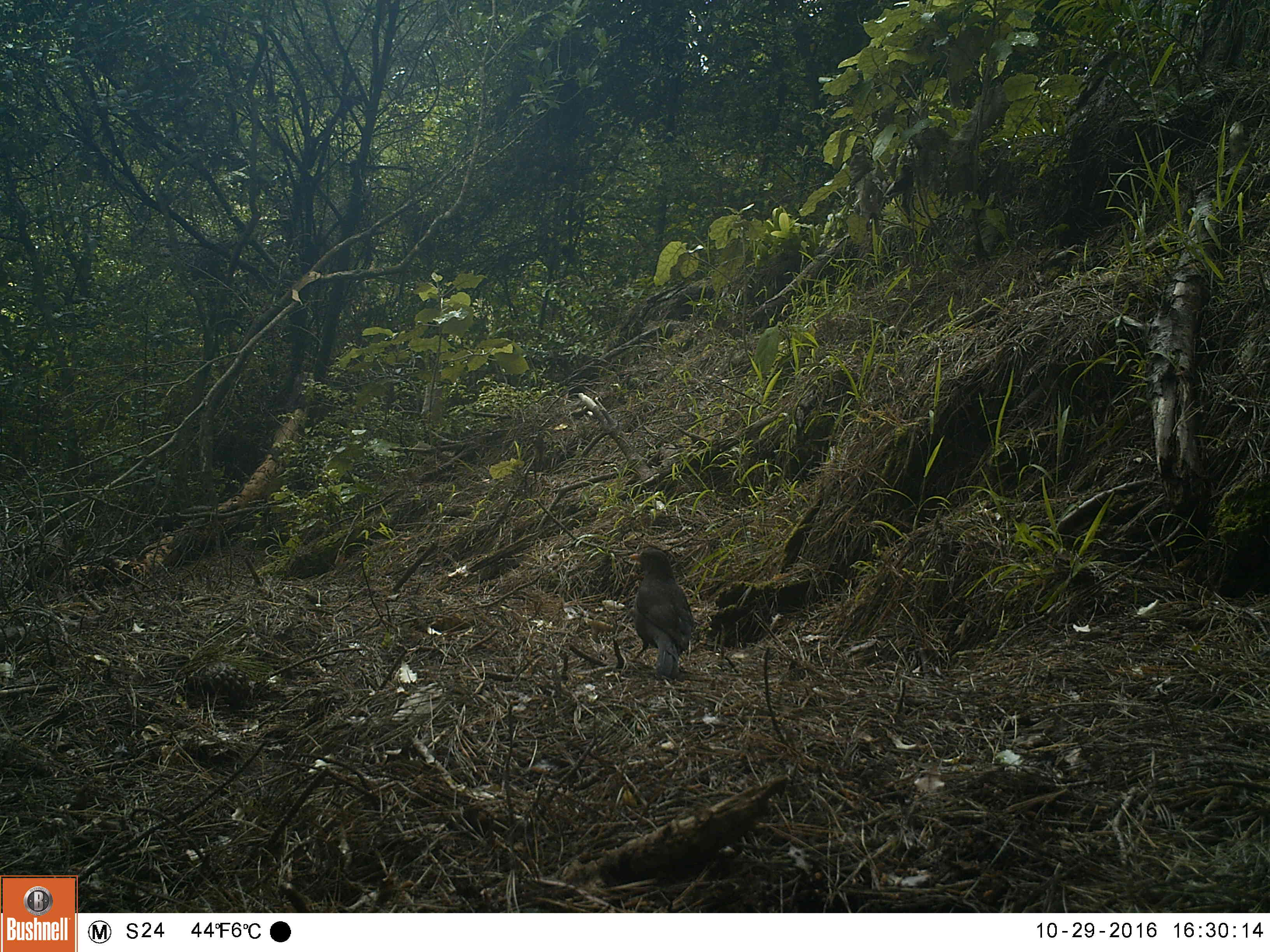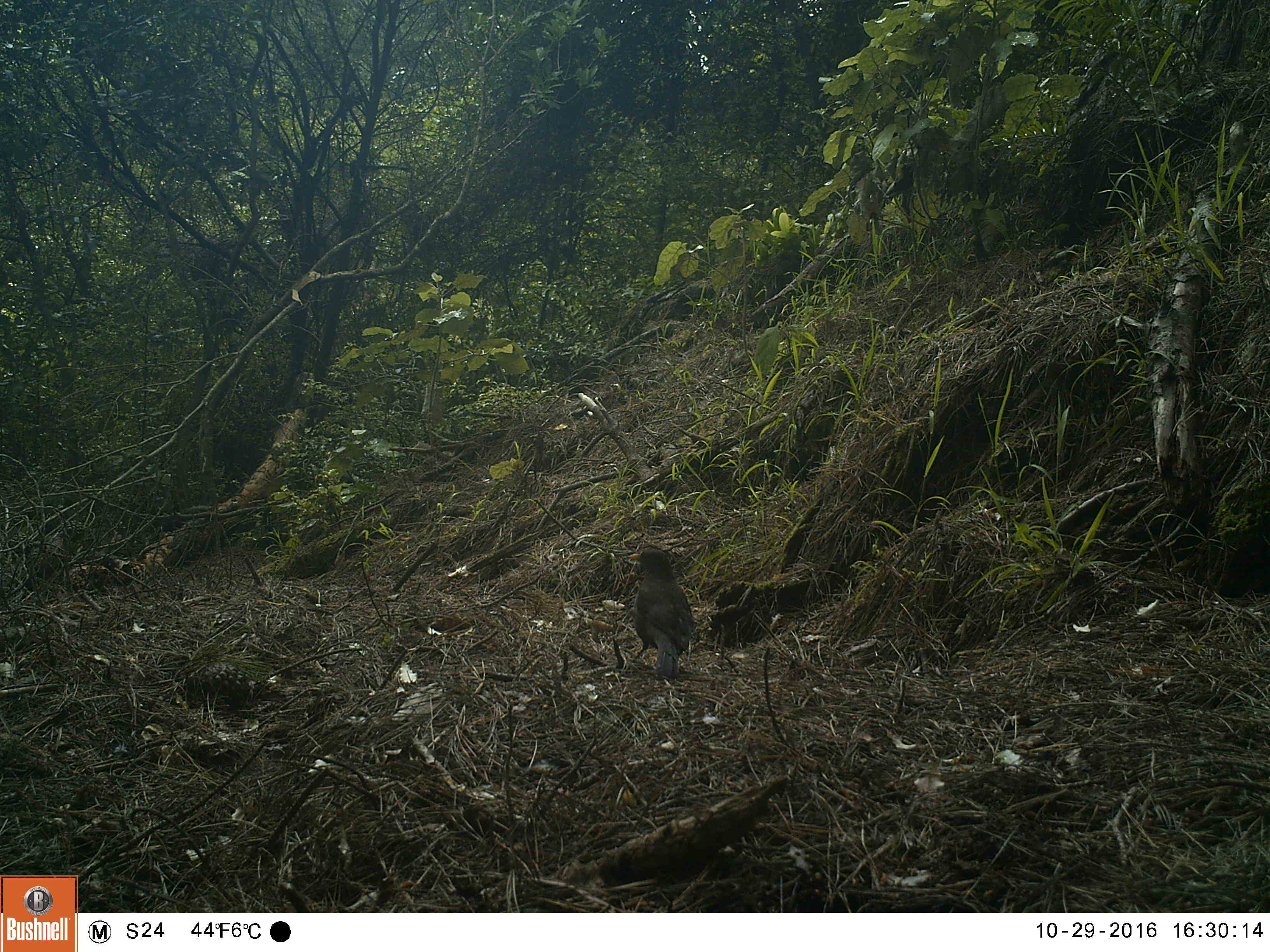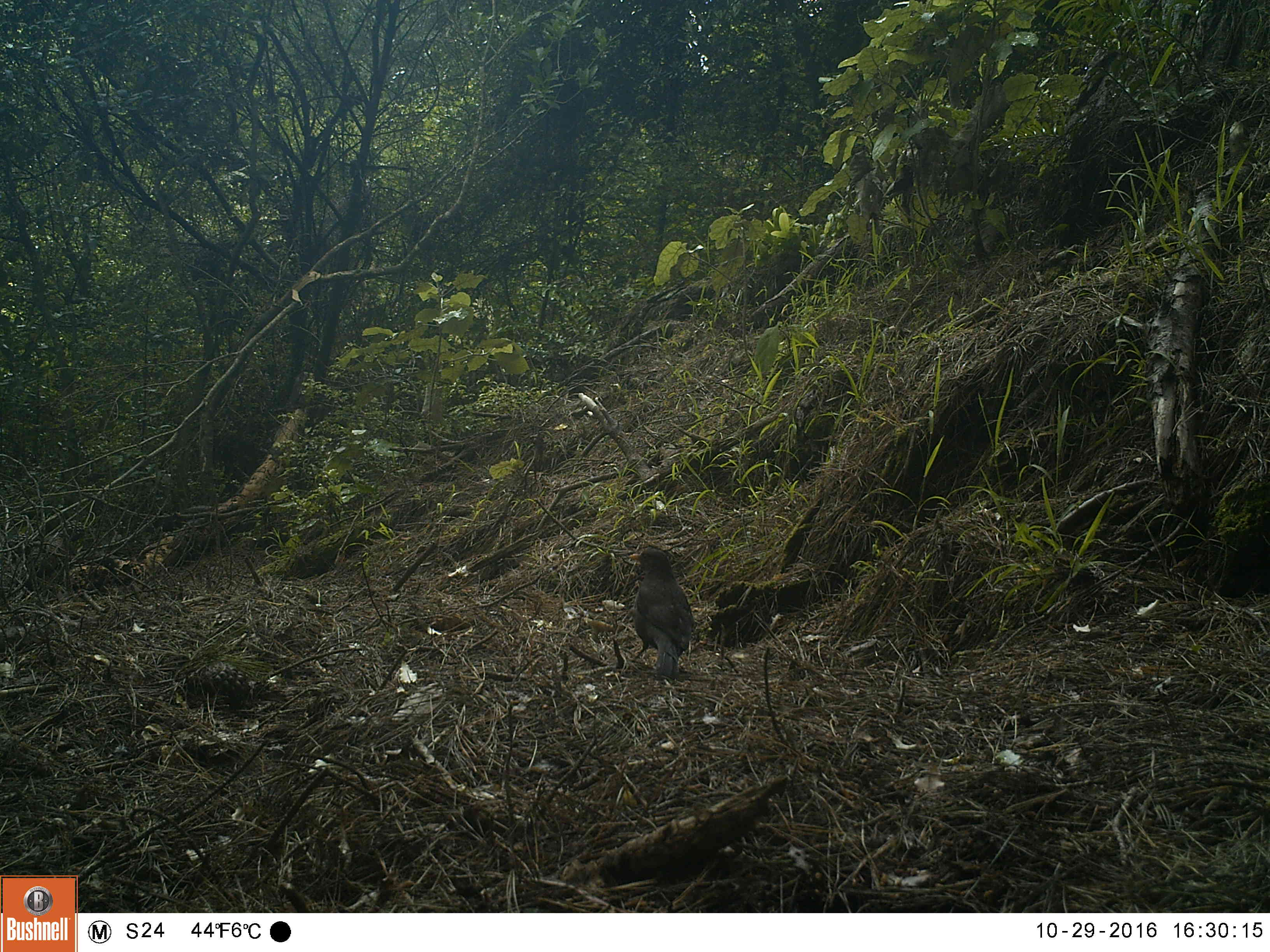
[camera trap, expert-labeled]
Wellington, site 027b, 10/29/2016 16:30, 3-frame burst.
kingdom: Animalia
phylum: Chordata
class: Aves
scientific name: Aves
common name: bird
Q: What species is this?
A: Bird (Aves).